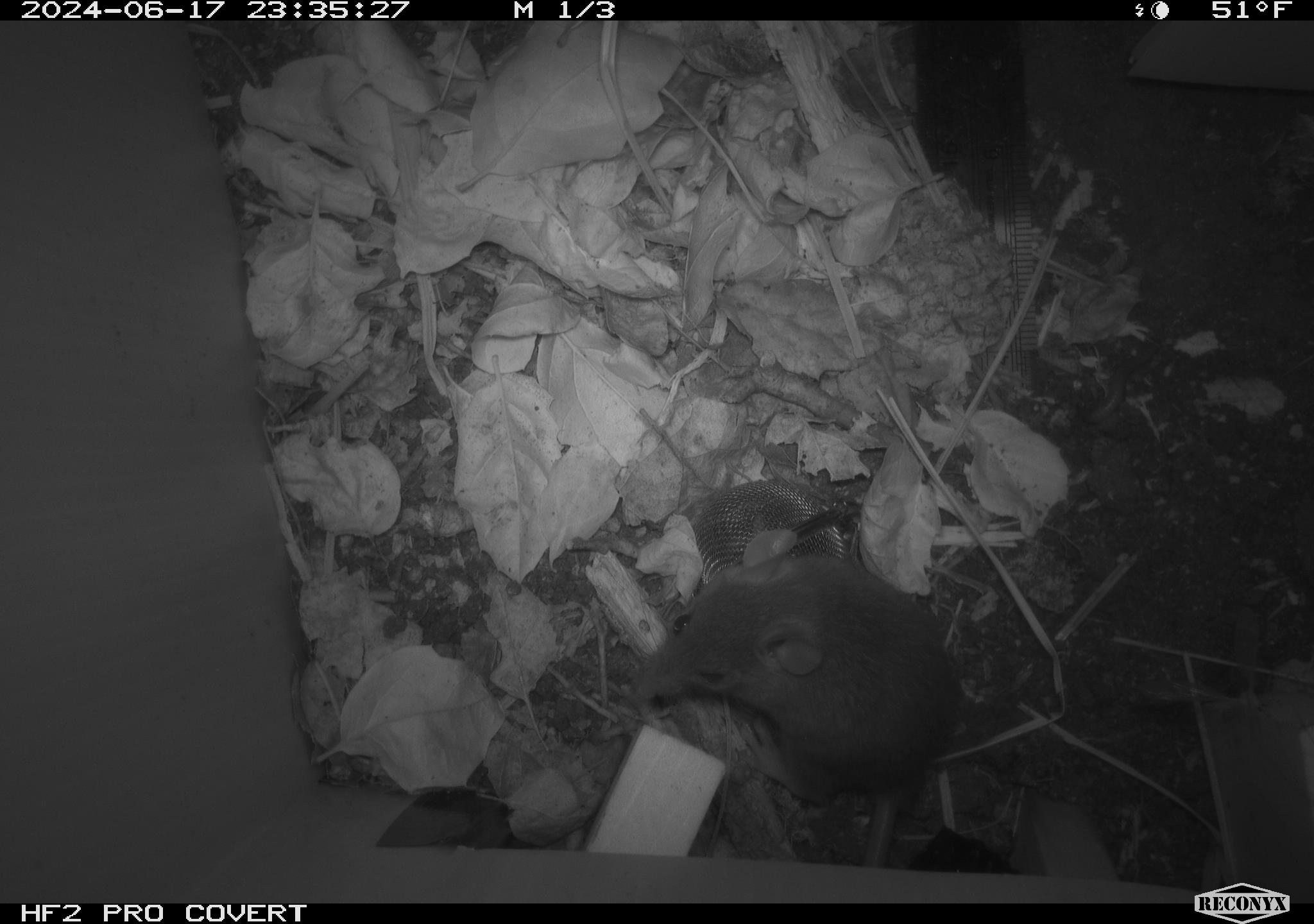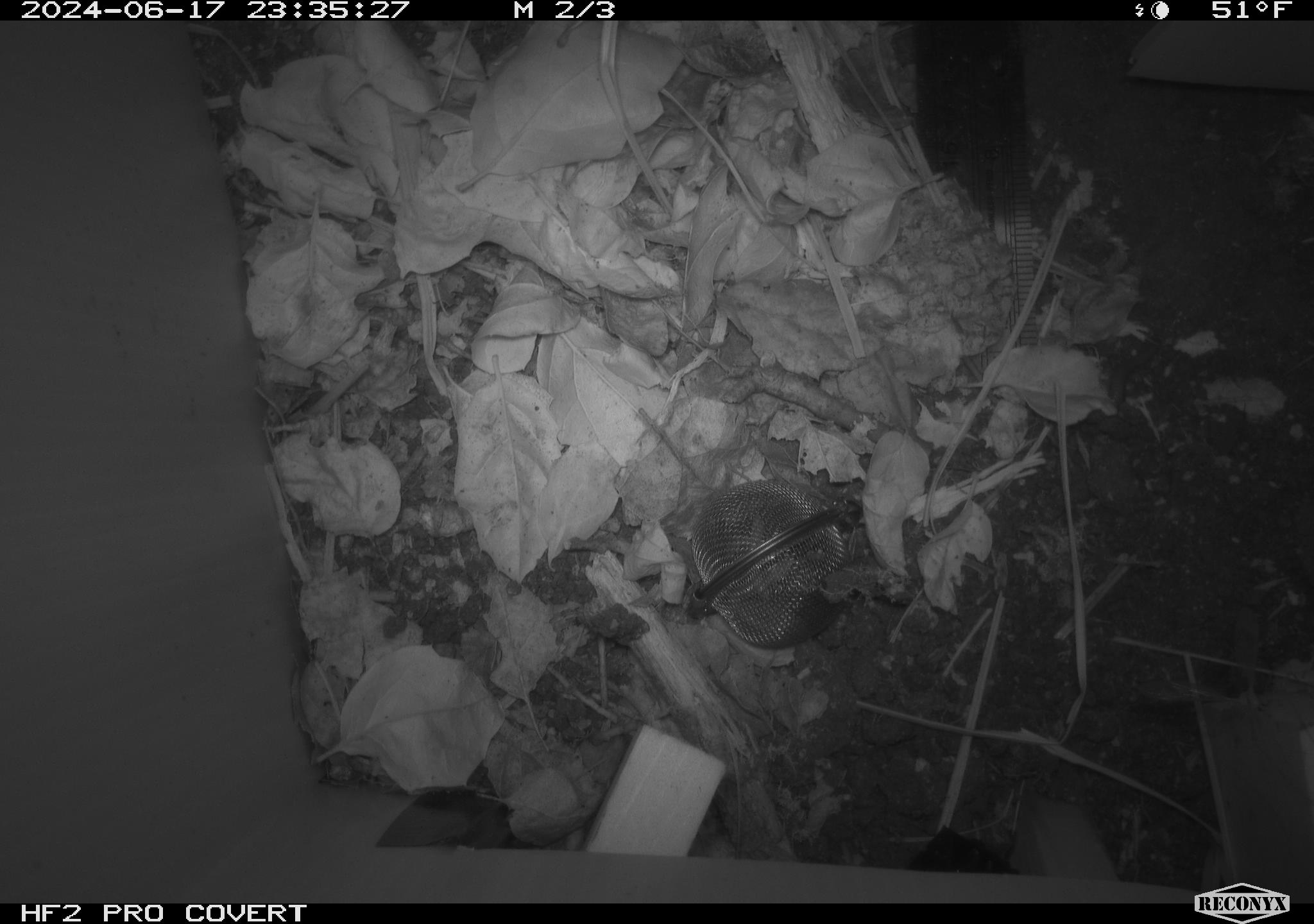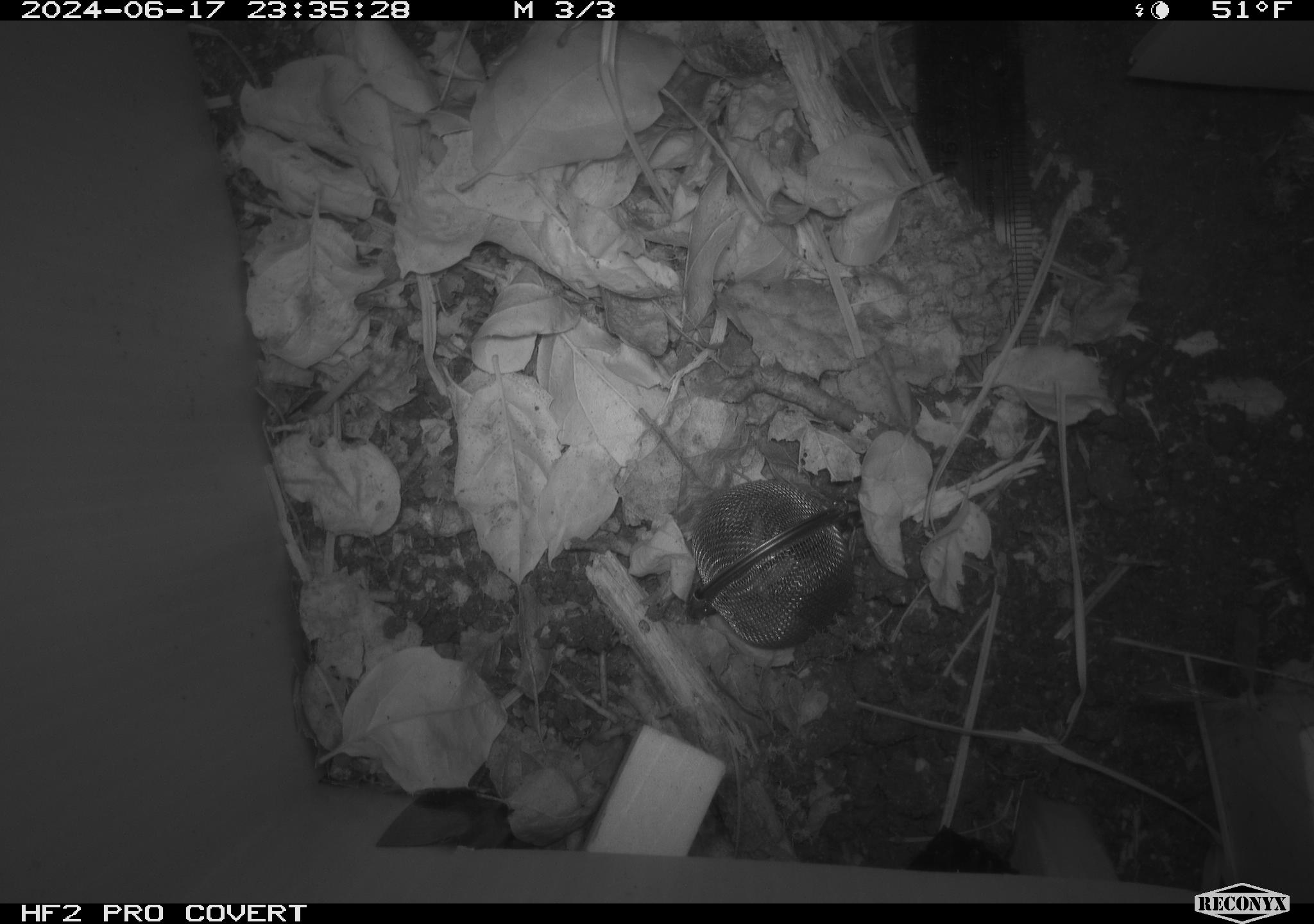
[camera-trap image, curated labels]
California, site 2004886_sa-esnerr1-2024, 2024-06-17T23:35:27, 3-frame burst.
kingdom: Animalia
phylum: Chordata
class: Mammalia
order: Rodentia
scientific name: Rodentia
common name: rodent